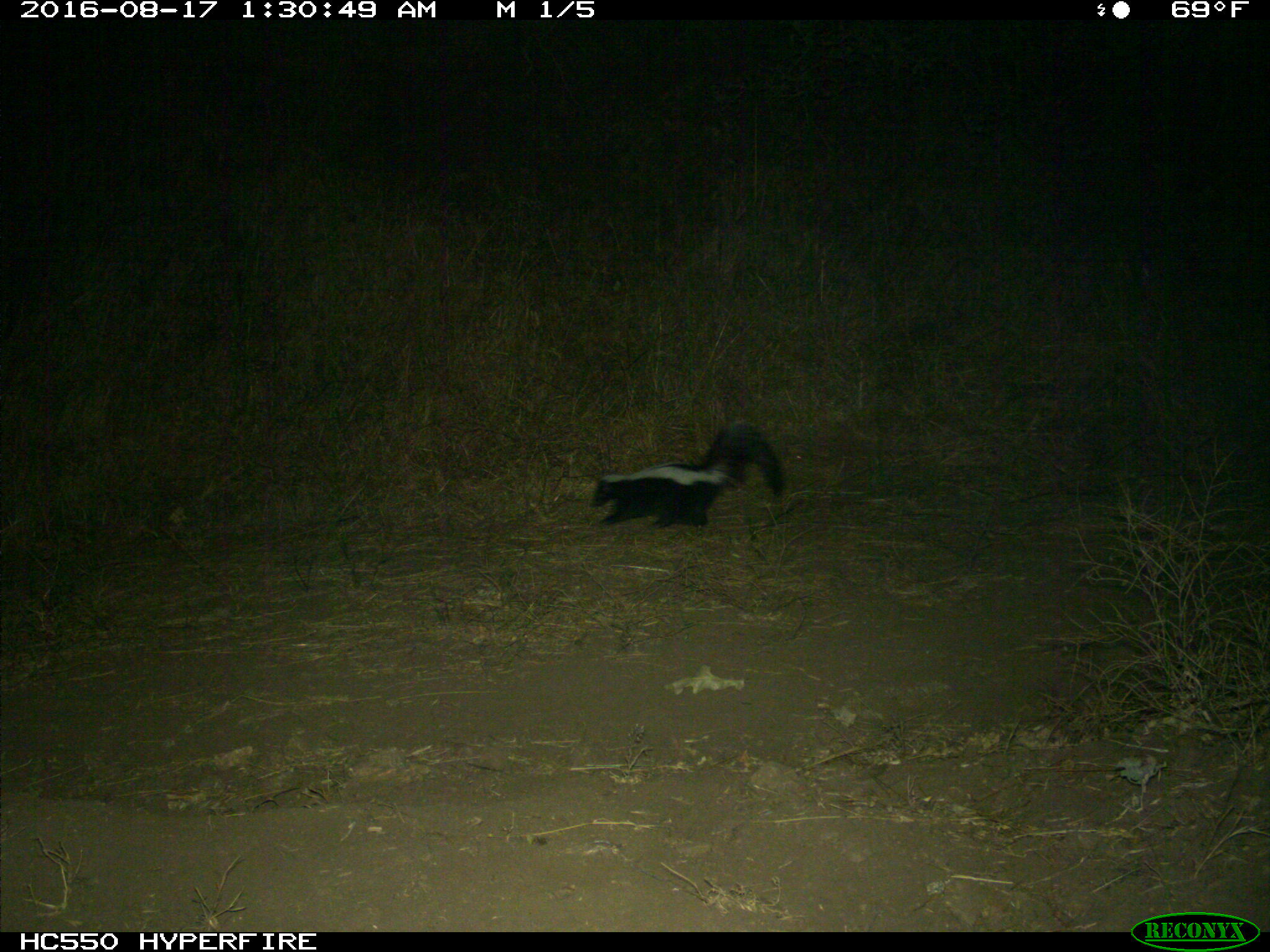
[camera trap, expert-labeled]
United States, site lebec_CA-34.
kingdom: Animalia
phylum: Chordata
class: Mammalia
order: Carnivora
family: Mephitidae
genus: Mephitis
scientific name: Mephitis mephitis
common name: striped skunk